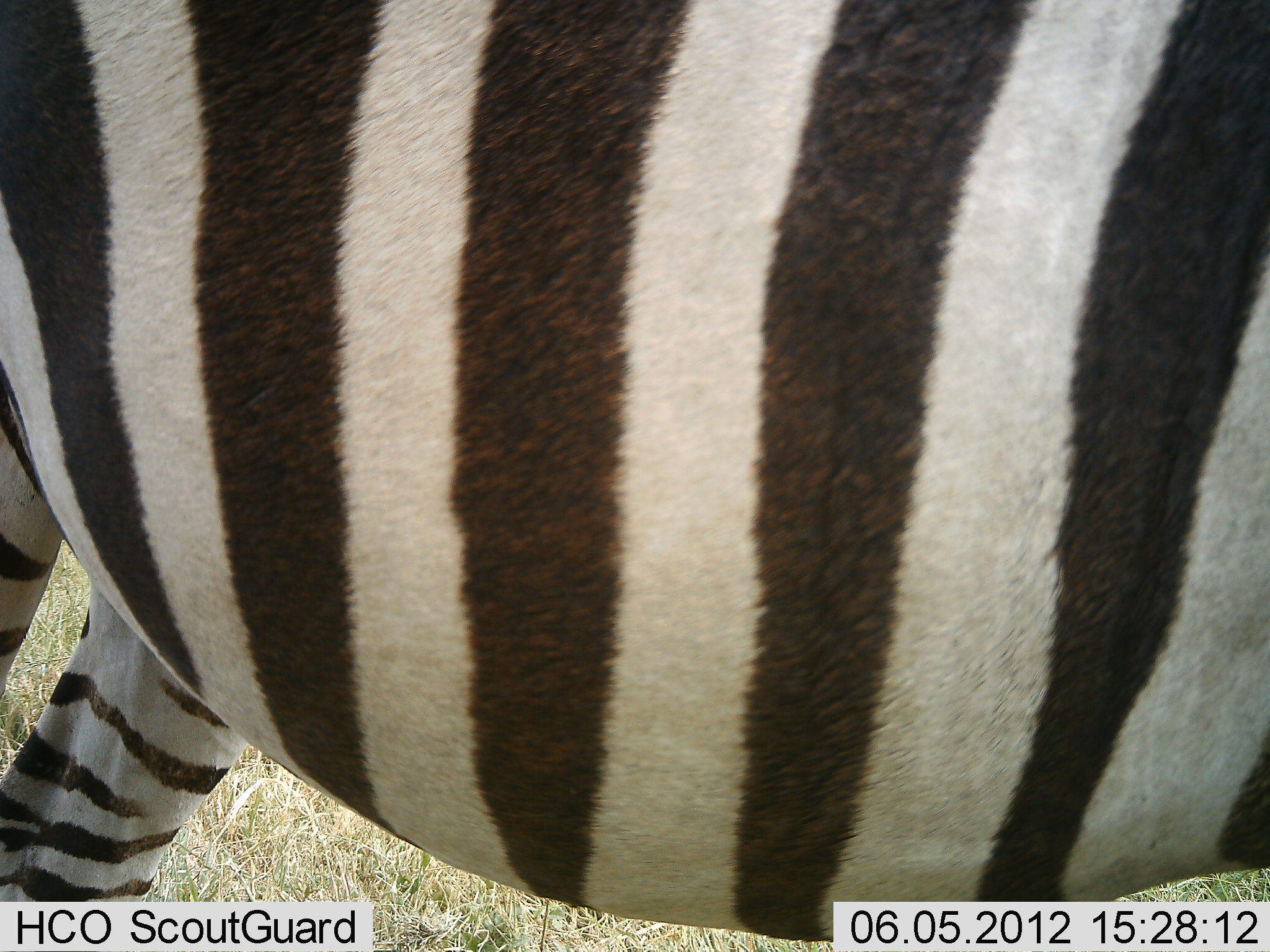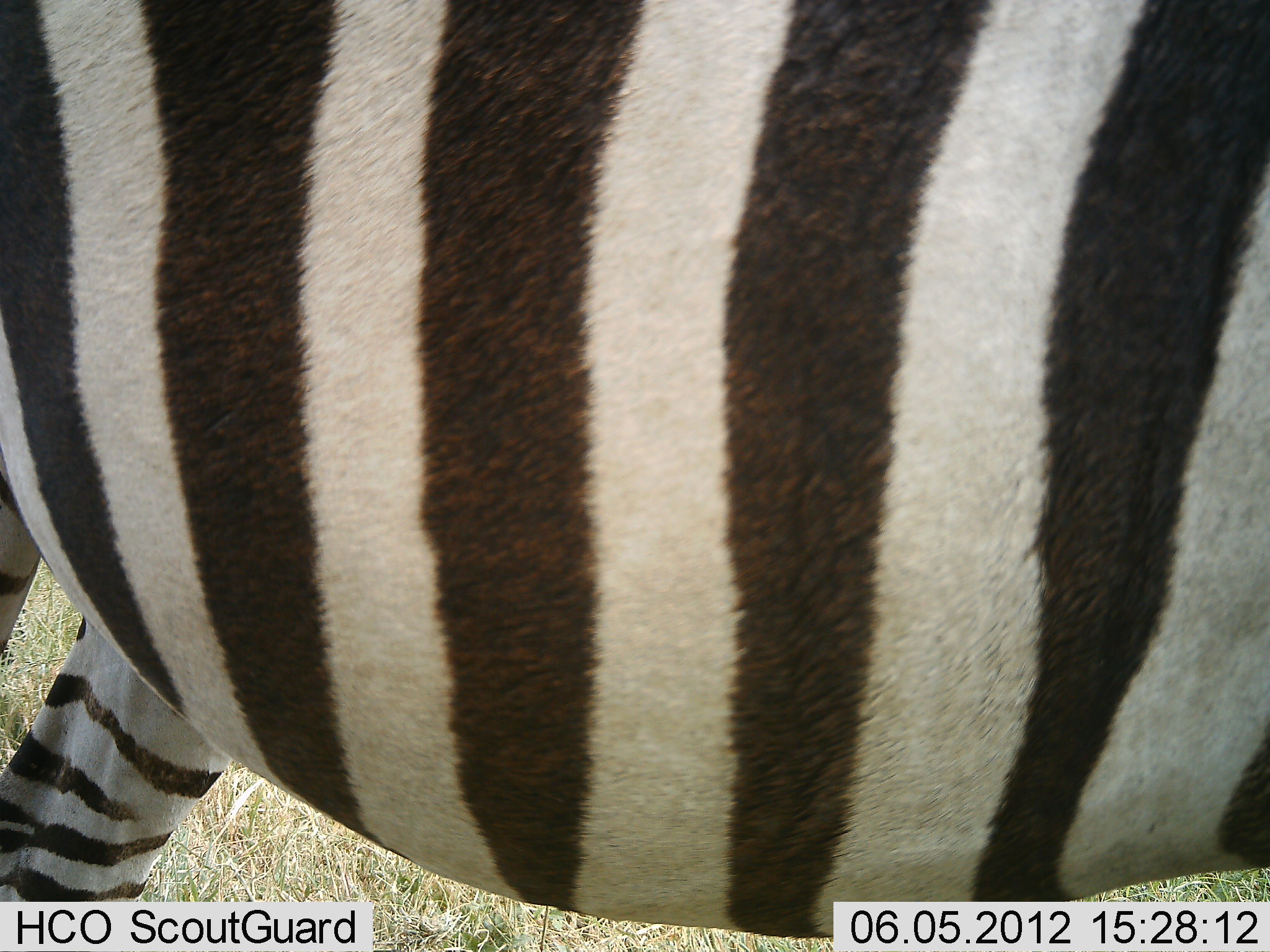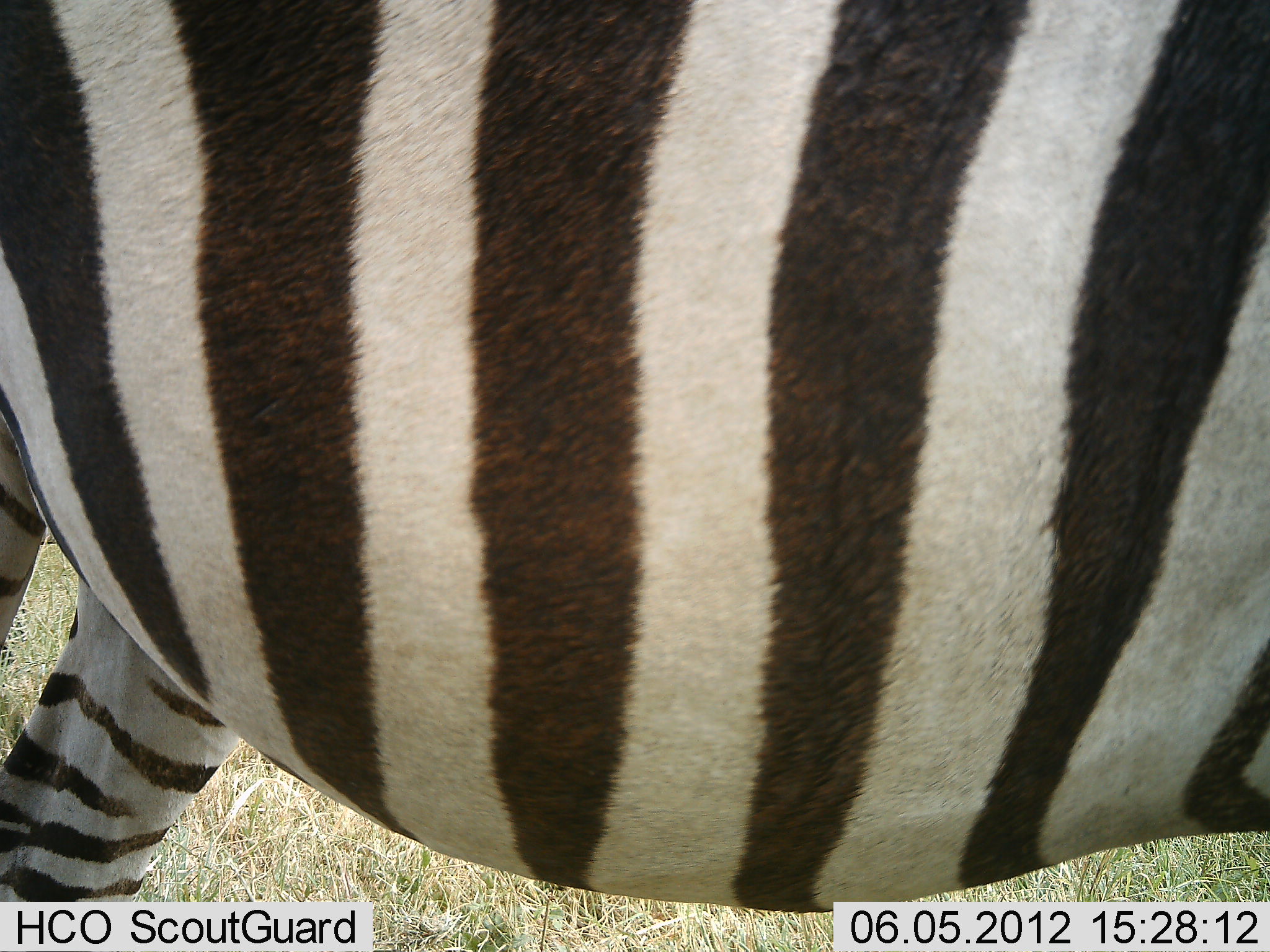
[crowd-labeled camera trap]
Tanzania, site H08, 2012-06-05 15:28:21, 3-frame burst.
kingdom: Animalia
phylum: Chordata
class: Mammalia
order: Perissodactyla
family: Equidae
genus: Equus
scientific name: Equus quagga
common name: plains zebra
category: zebra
Zebra (plains zebra) (Equus quagga), count 1. Behavior (volunteer vote fractions): standing 80%, resting 0%, moving 20%, interacting 0%. Young present (vote fraction): 0%. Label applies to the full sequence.